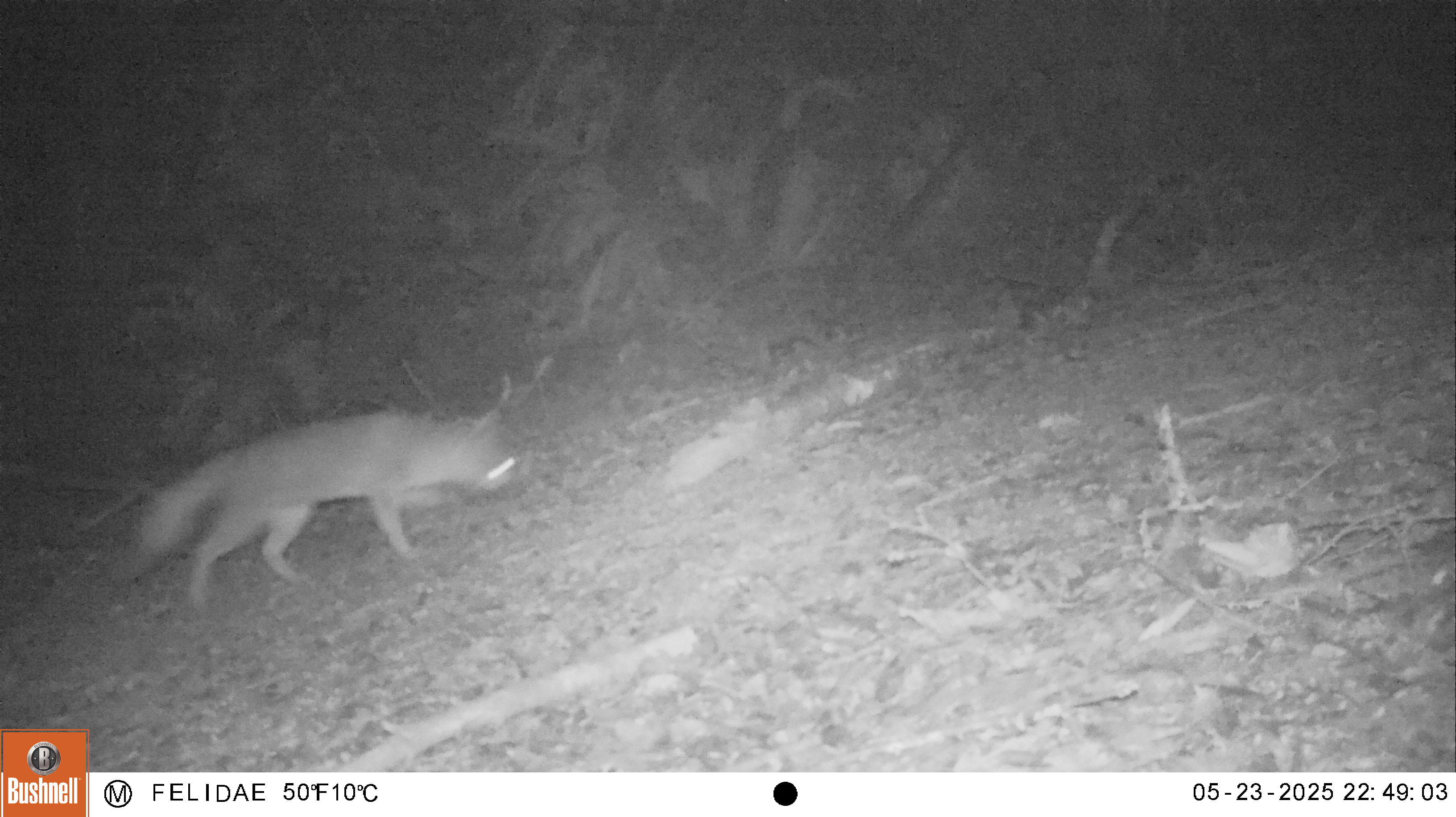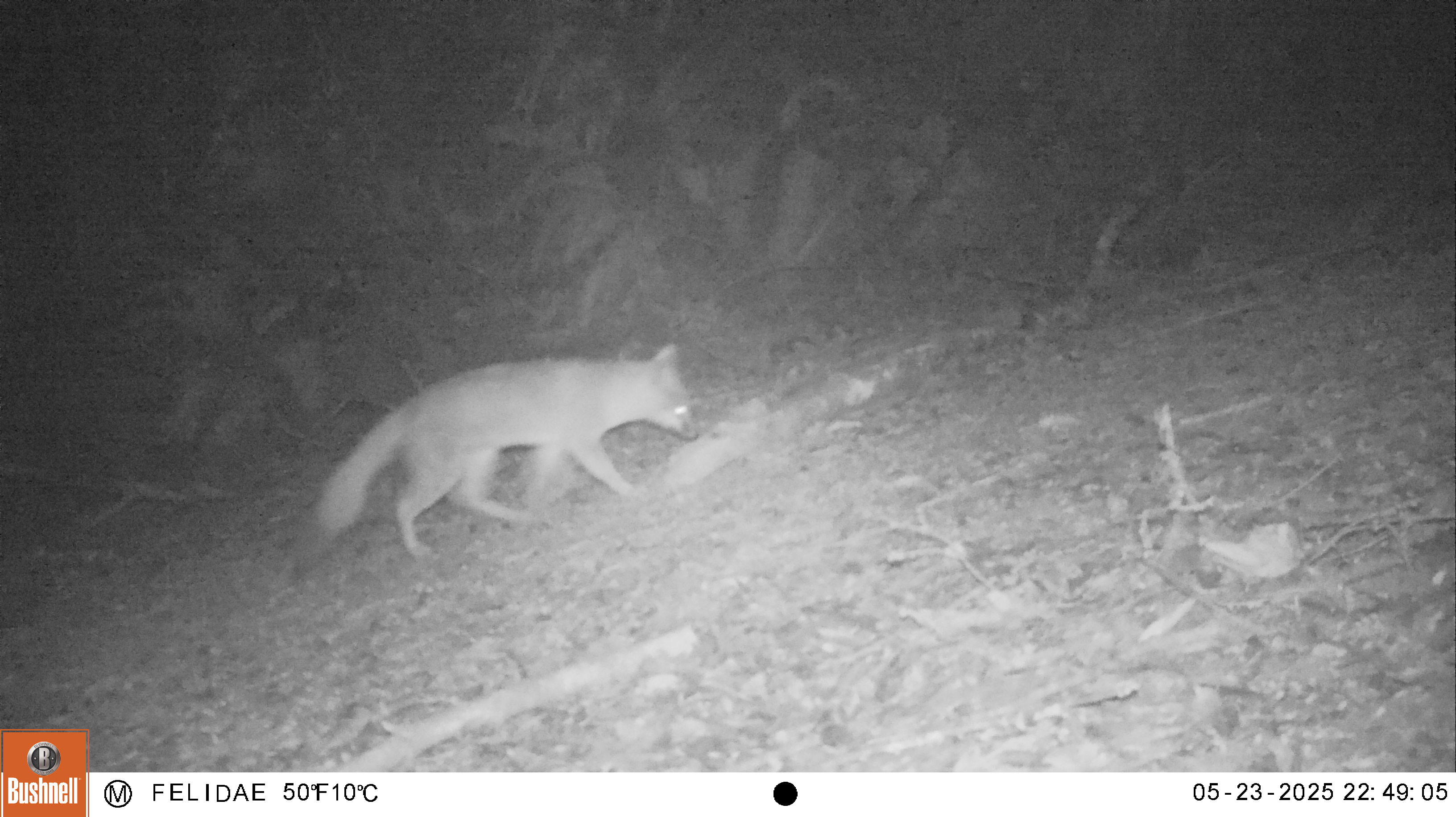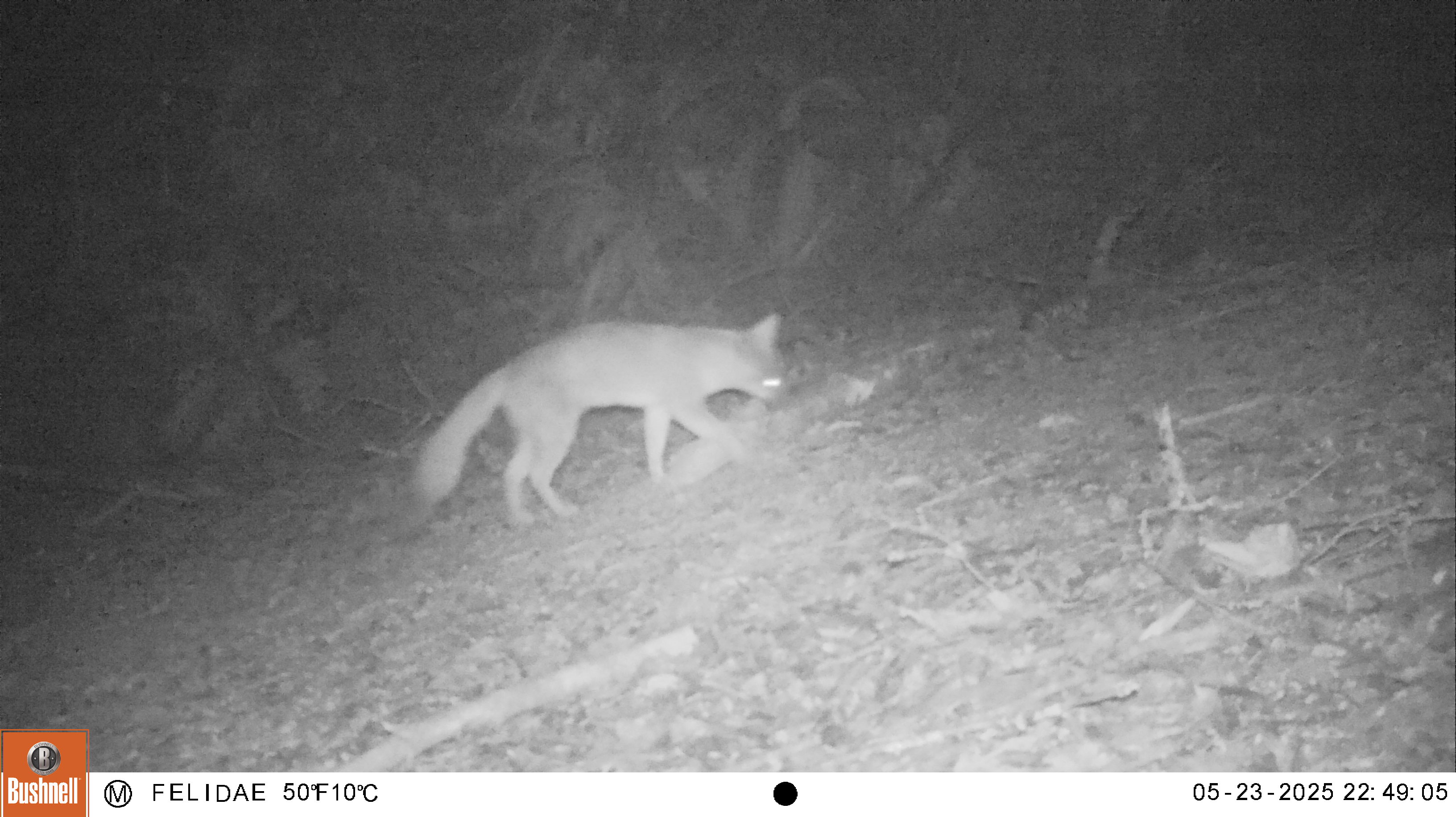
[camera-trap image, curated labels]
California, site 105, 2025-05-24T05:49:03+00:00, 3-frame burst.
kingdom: Animalia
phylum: Chordata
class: Mammalia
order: Carnivora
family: Canidae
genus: Urocyon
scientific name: Urocyon cinereoargenteus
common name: gray fox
Gray fox (Urocyon cinereoargenteus).